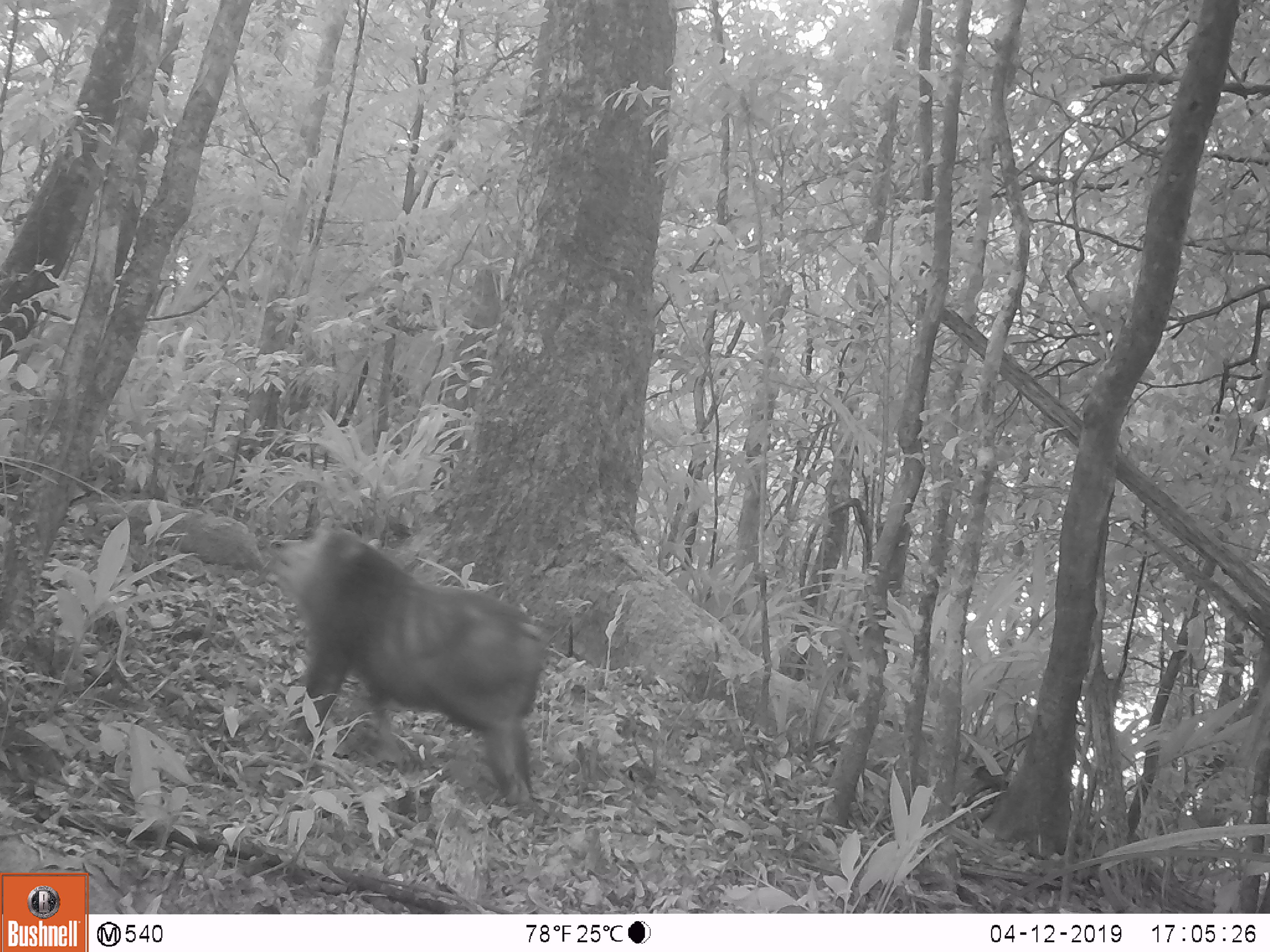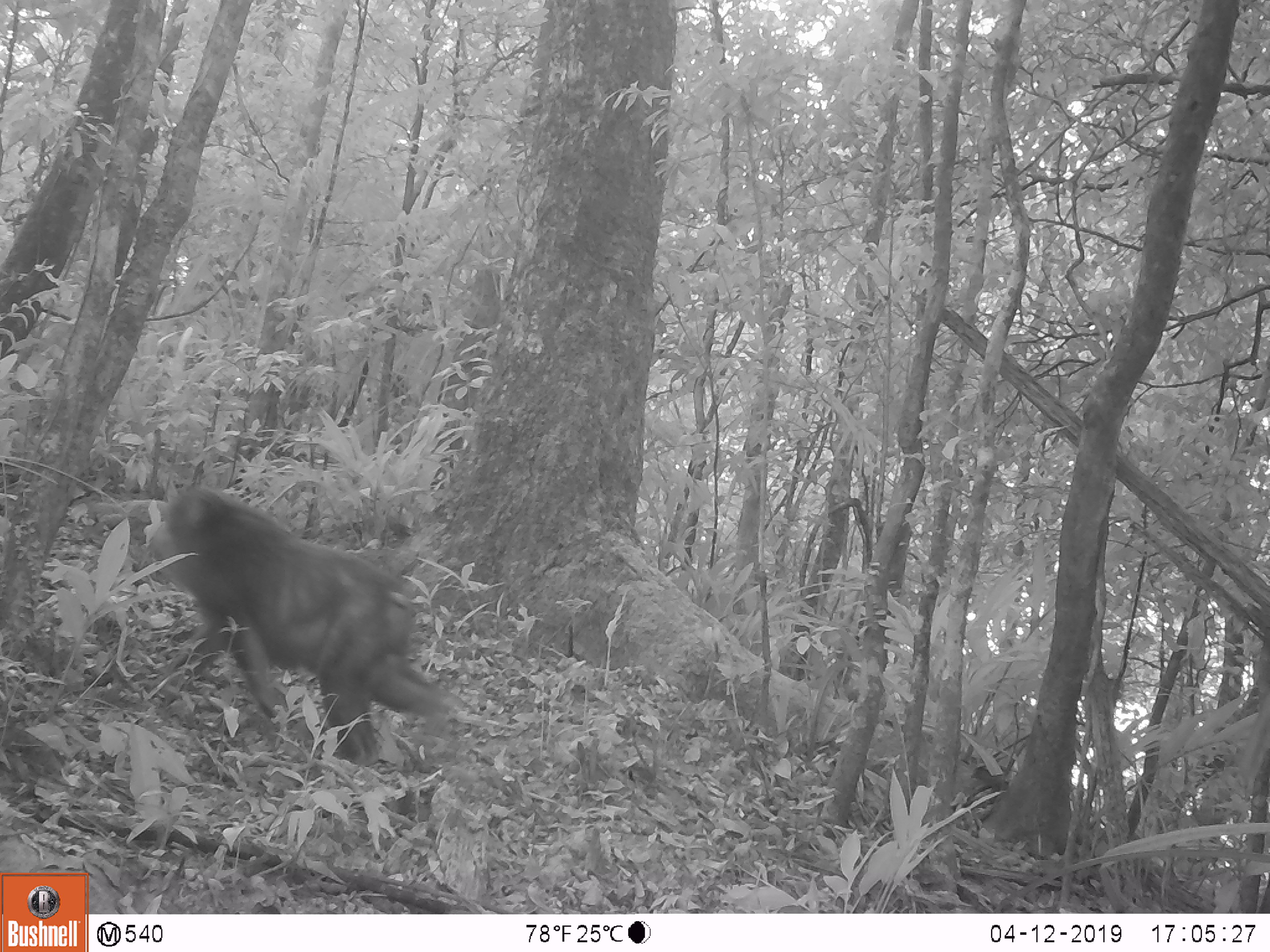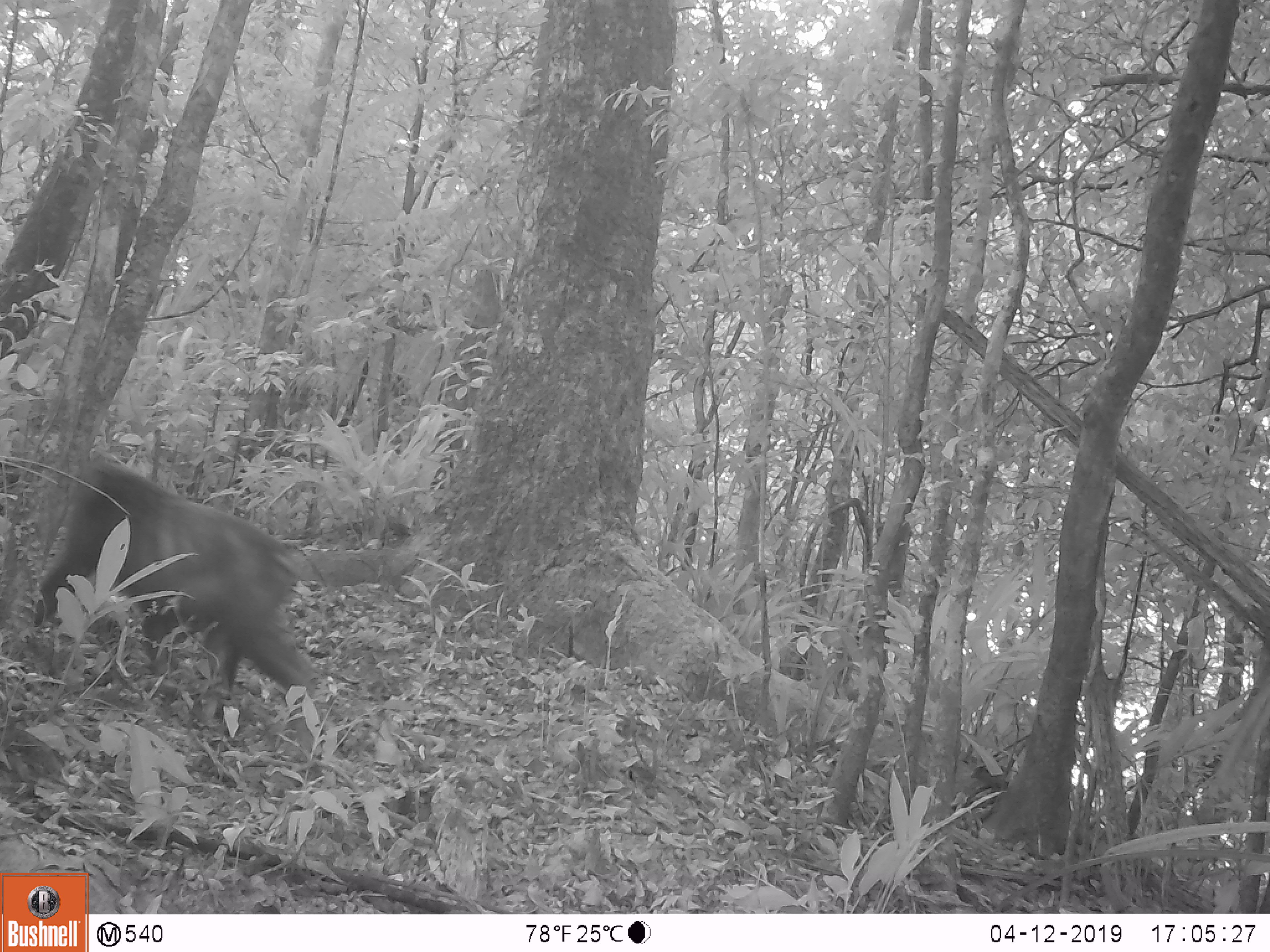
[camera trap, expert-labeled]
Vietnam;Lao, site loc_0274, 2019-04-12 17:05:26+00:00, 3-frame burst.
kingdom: Animalia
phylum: Chordata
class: Mammalia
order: Primates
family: Cercopithecidae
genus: Macaca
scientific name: Macaca arctoides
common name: stump-tailed macaque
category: stump tailed macaque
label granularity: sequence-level